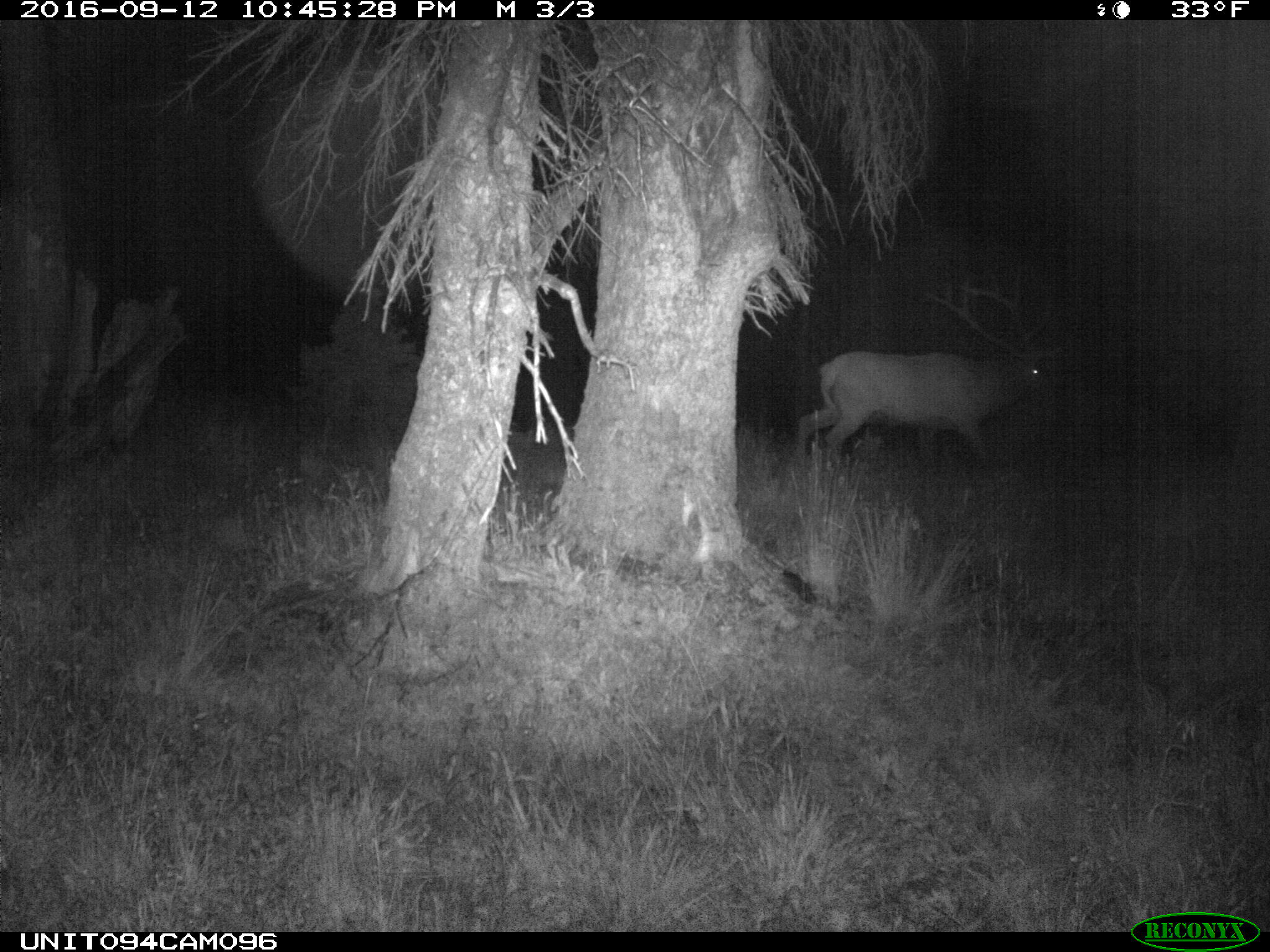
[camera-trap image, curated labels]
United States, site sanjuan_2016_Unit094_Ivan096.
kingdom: Animalia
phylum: Chordata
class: Mammalia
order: Artiodactyla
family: Cervidae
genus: Cervus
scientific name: Cervus elaphus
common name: red deer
Cervus elaphus (red deer).